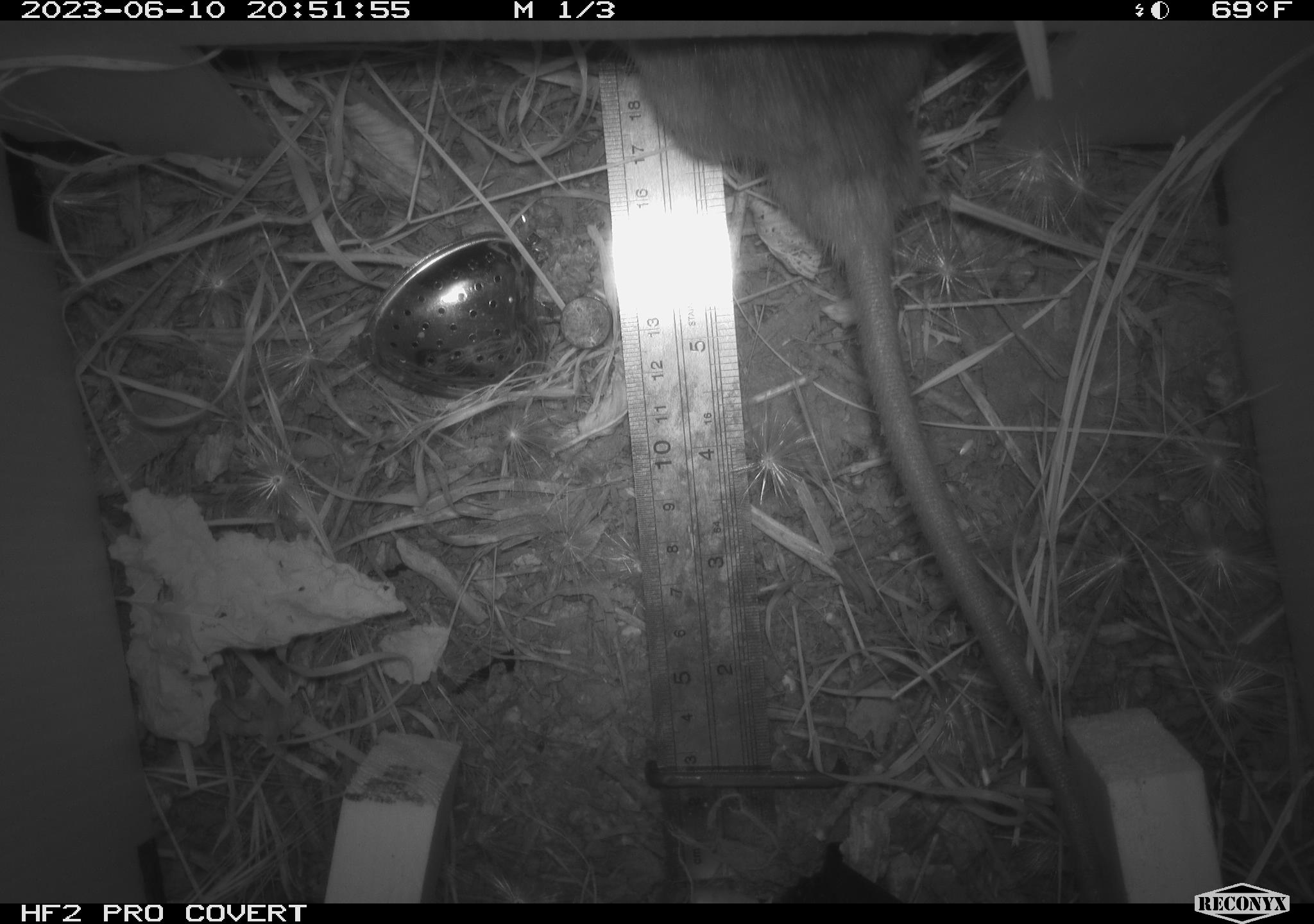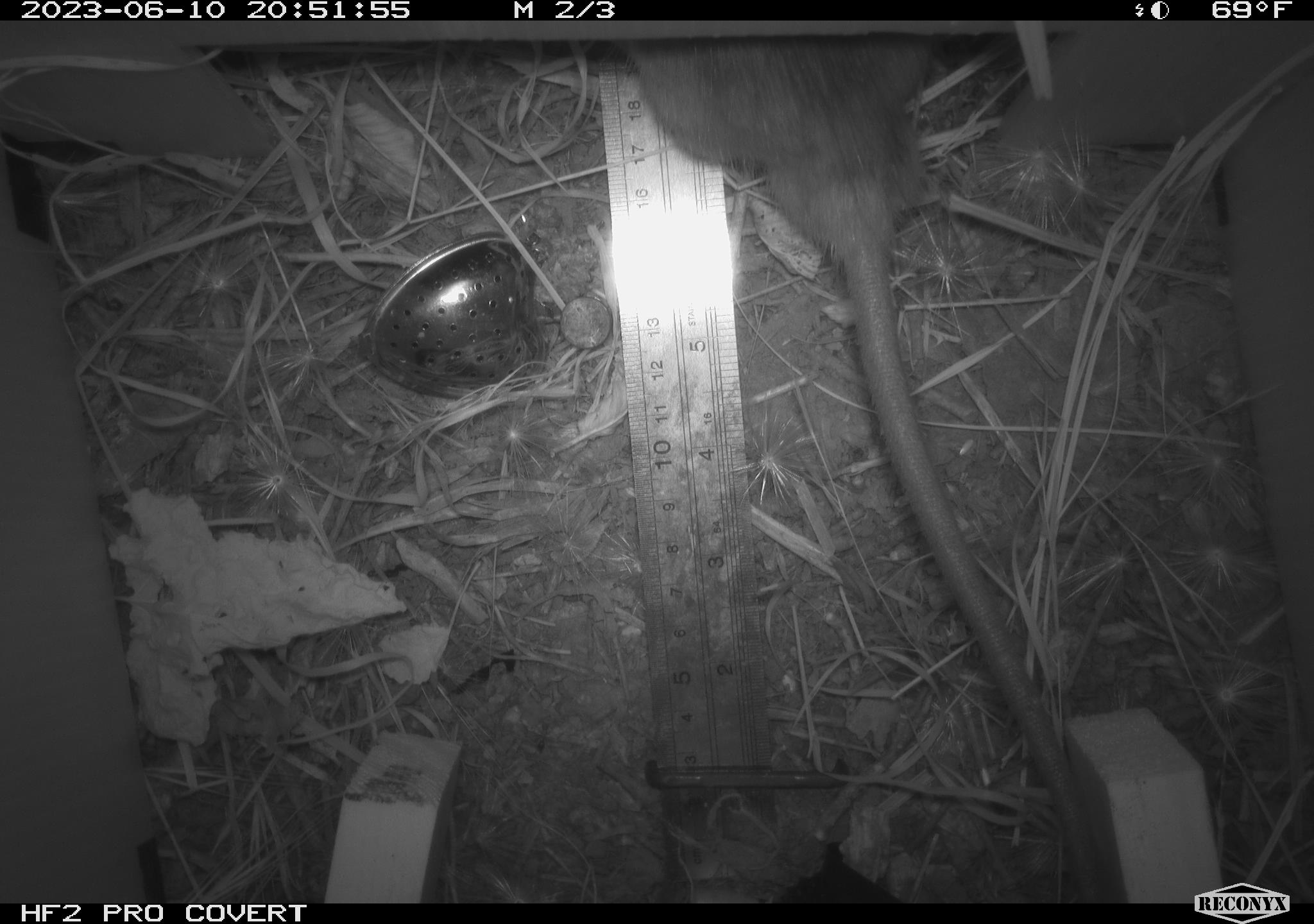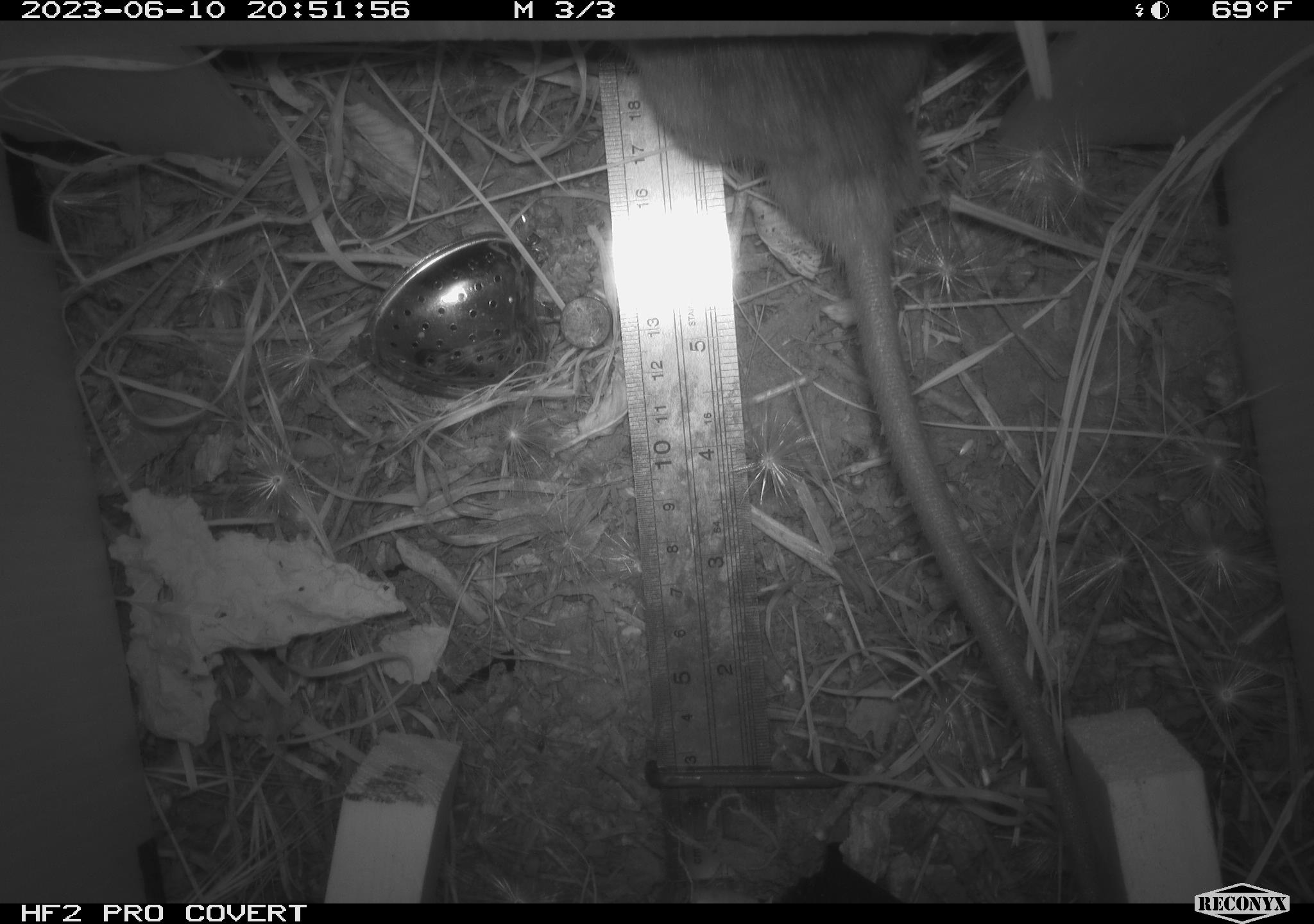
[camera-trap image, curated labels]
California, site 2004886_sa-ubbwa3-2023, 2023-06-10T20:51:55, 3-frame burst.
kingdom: Animalia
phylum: Chordata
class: Mammalia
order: Rodentia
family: Muridae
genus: Rattus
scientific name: Rattus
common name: rat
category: rattus species